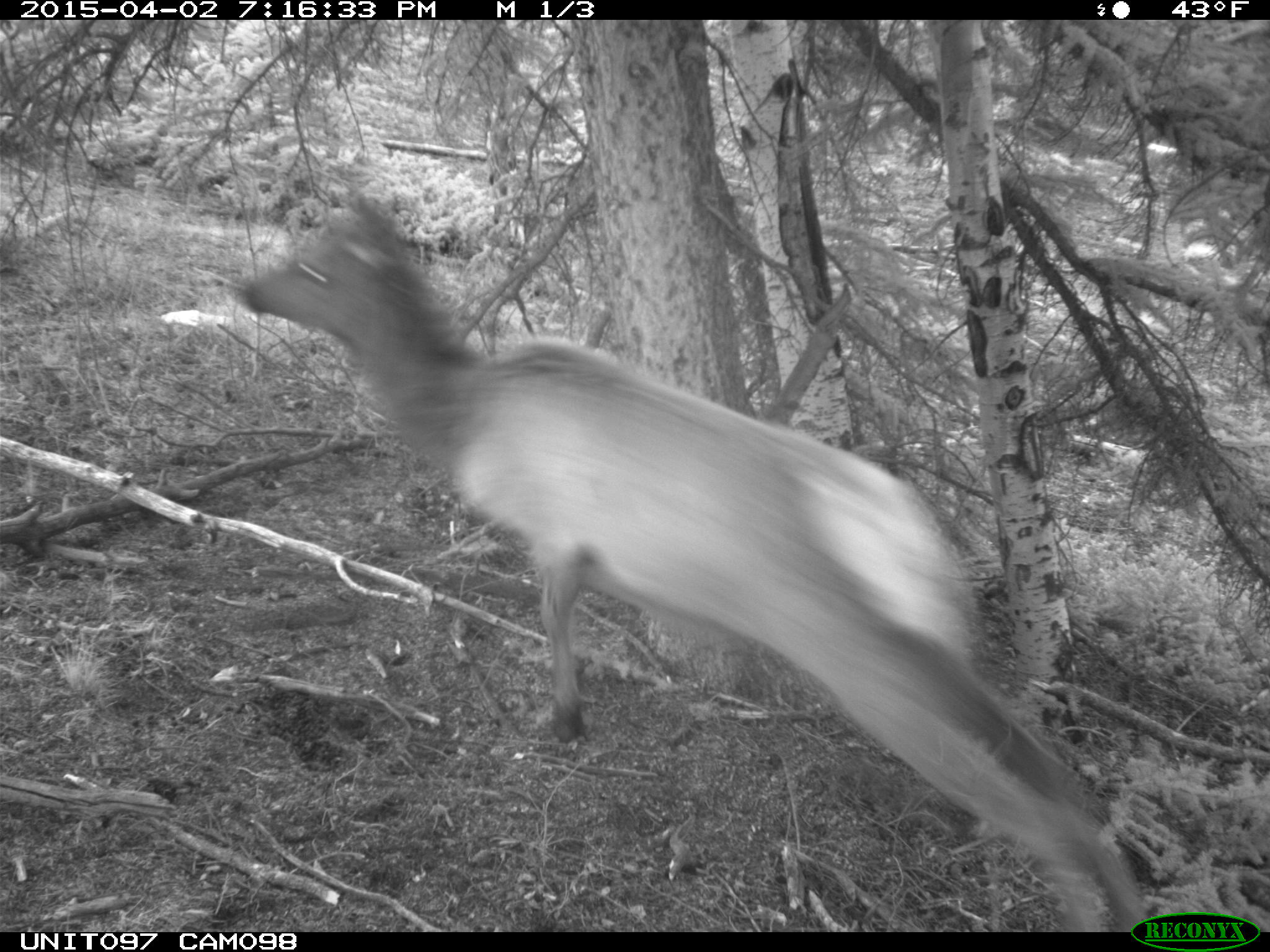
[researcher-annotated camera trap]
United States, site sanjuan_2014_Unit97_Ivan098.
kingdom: Animalia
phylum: Chordata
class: Mammalia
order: Artiodactyla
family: Cervidae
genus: Cervus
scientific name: Cervus elaphus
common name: red deer